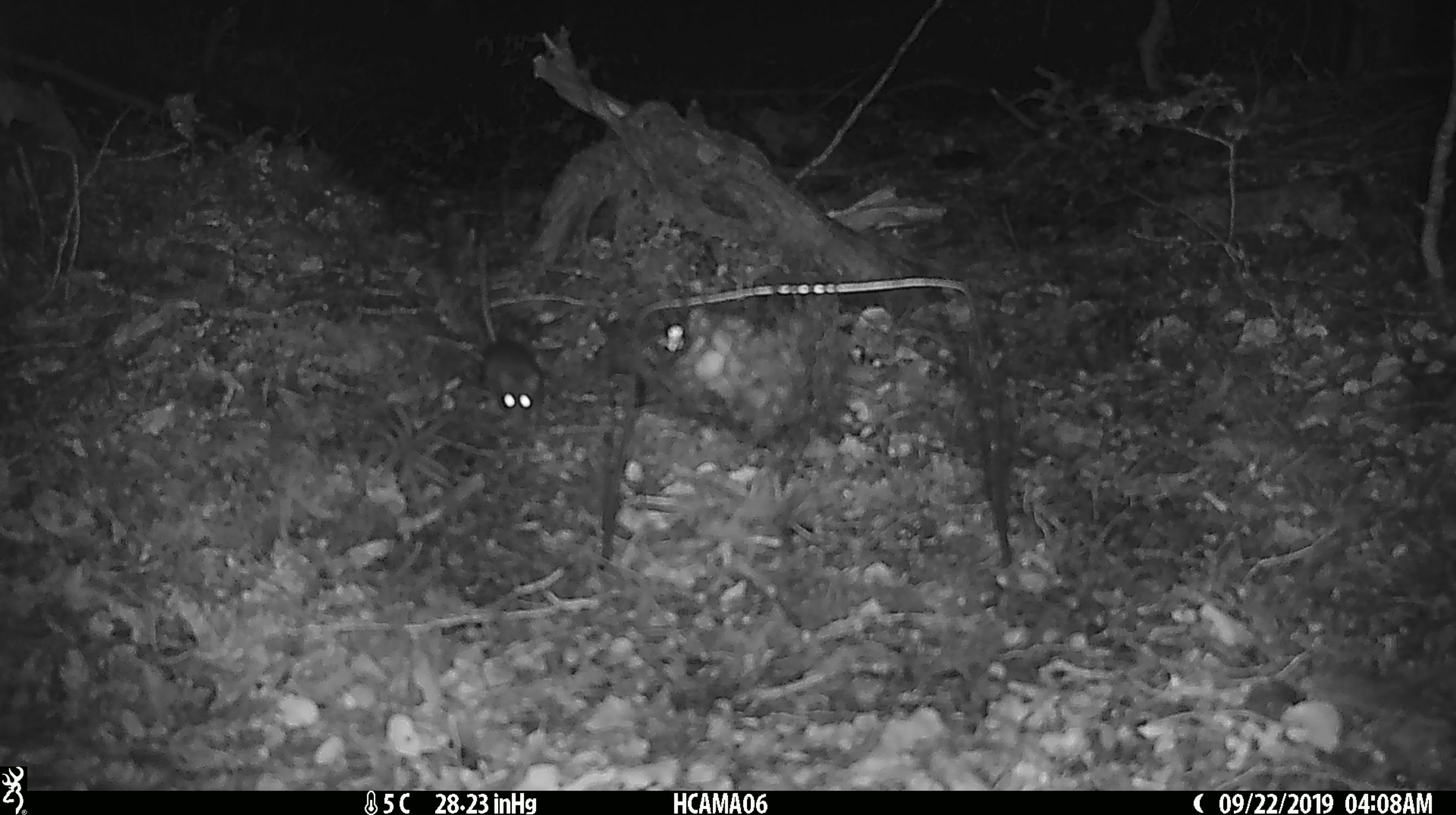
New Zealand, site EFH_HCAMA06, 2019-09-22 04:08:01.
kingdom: Animalia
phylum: Chordata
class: Mammalia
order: Rodentia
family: Muridae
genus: Mus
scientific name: Mus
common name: mouse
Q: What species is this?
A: Mouse (Mus).